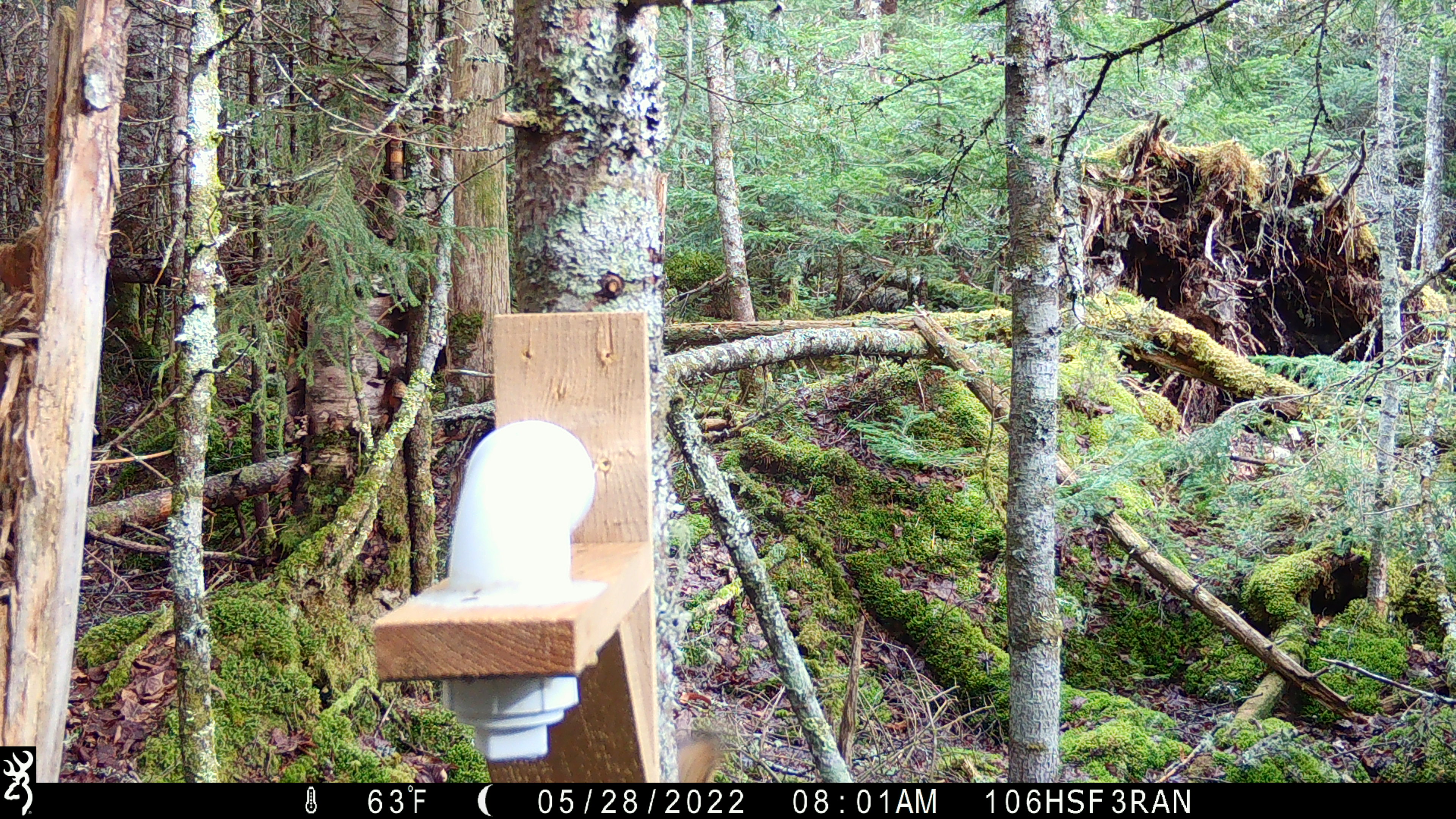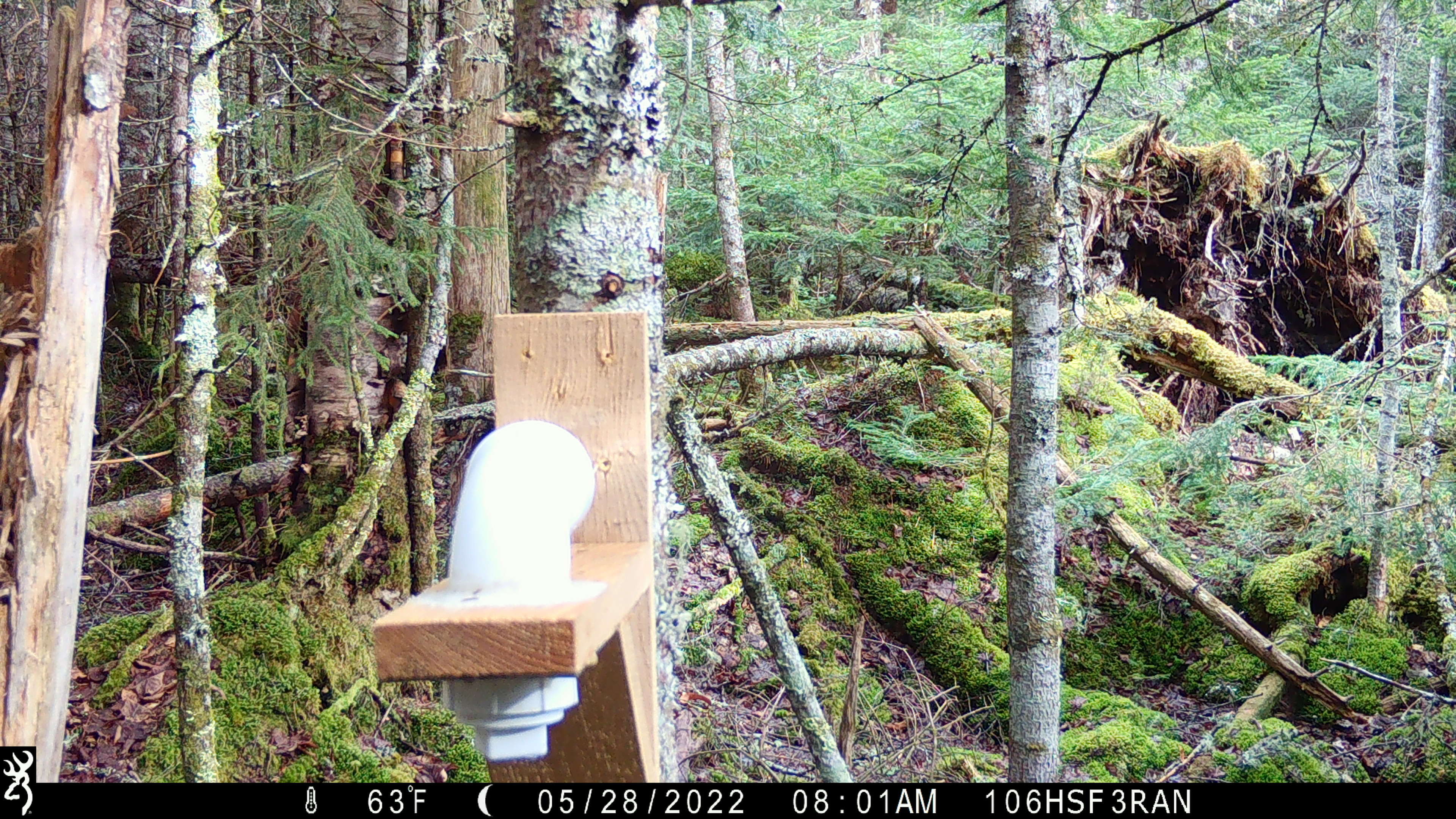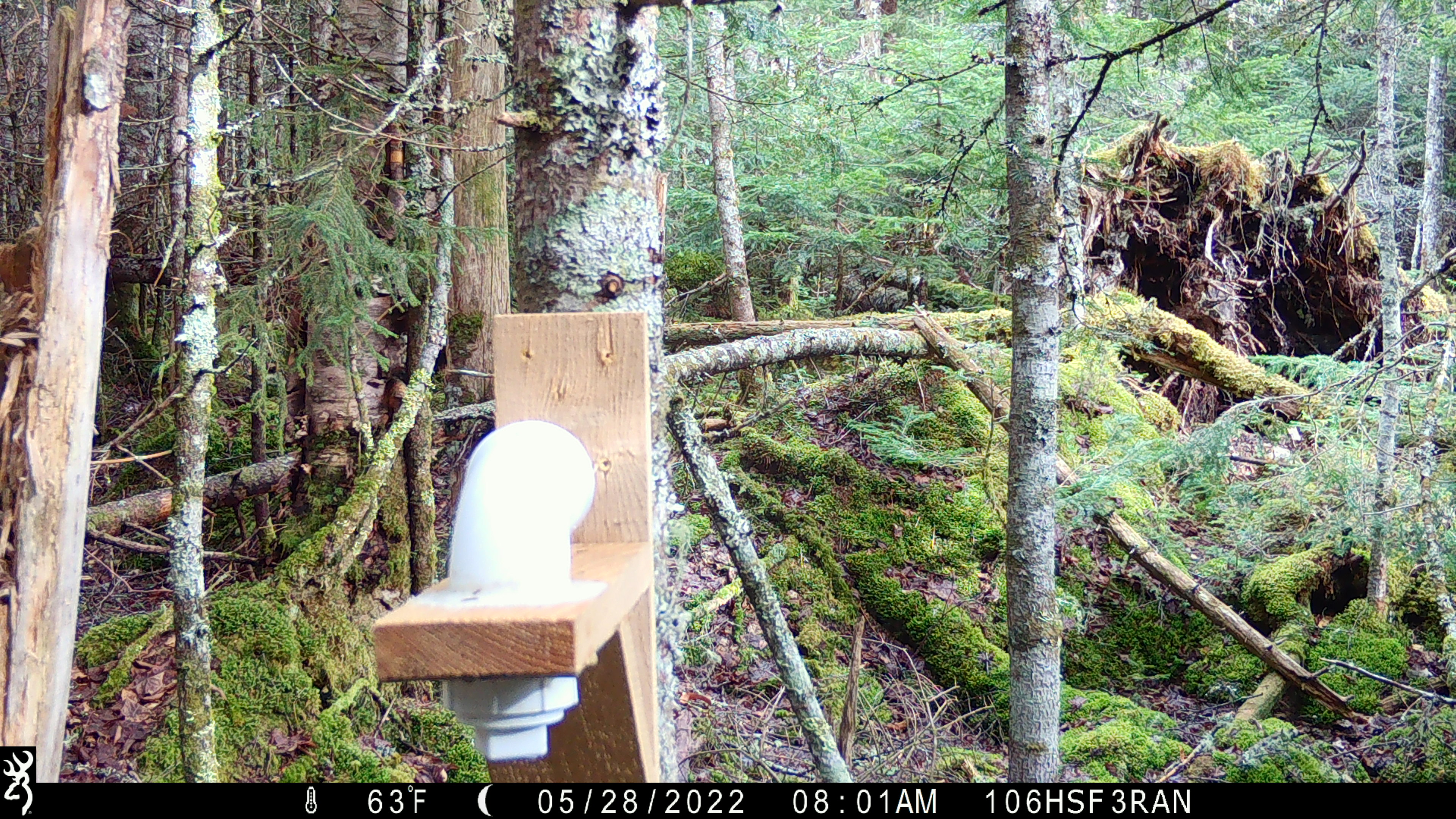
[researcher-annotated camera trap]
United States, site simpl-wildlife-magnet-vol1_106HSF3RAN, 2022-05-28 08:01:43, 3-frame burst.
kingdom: Animalia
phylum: Chordata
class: Mammalia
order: Rodentia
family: Sciuridae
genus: Tamiasciurus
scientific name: Tamiasciurus hudsonicus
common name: red squirrel